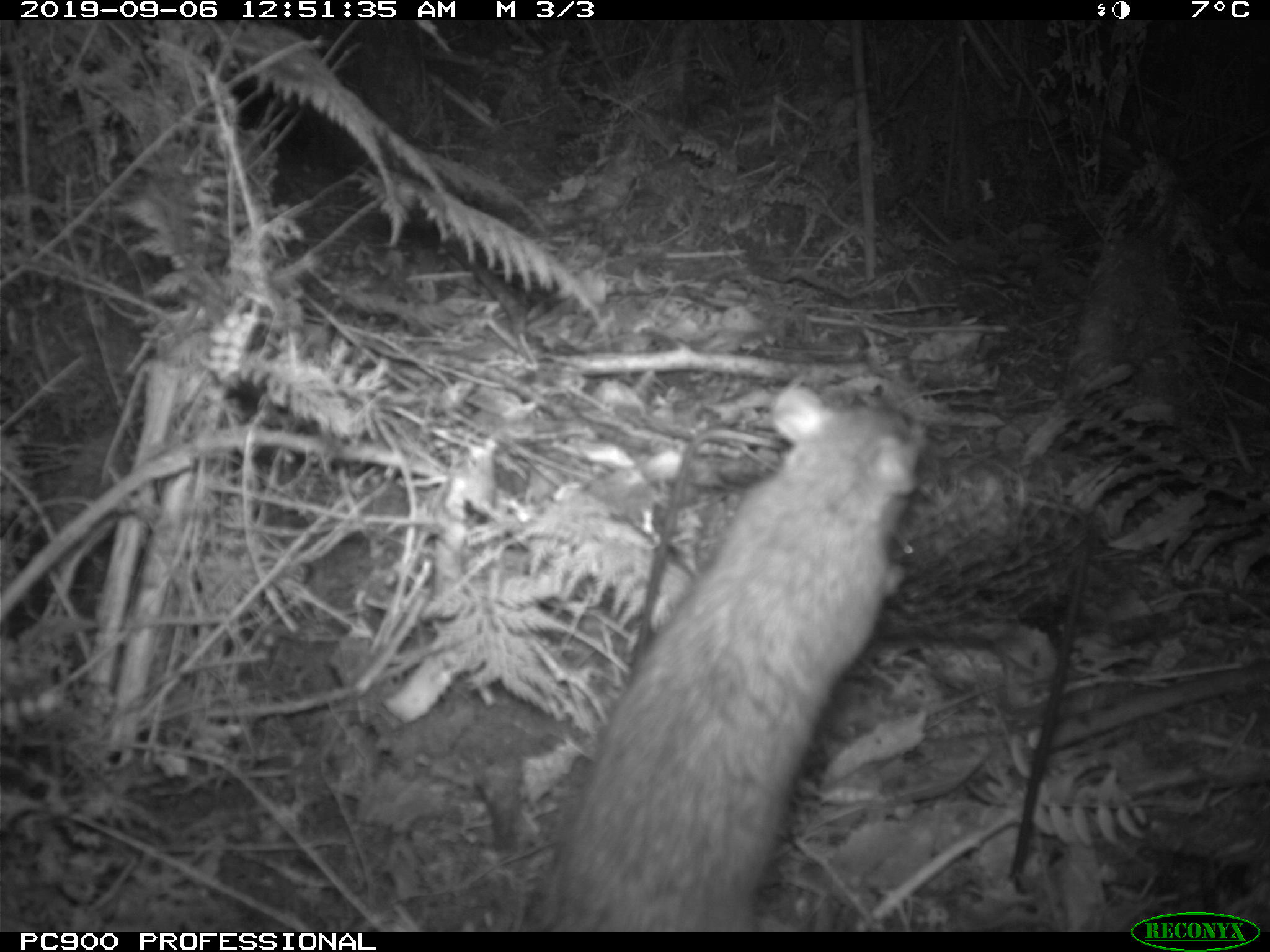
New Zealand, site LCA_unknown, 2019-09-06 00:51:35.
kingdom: Animalia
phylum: Chordata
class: Mammalia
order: Rodentia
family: Muridae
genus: Rattus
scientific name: Rattus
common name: rat